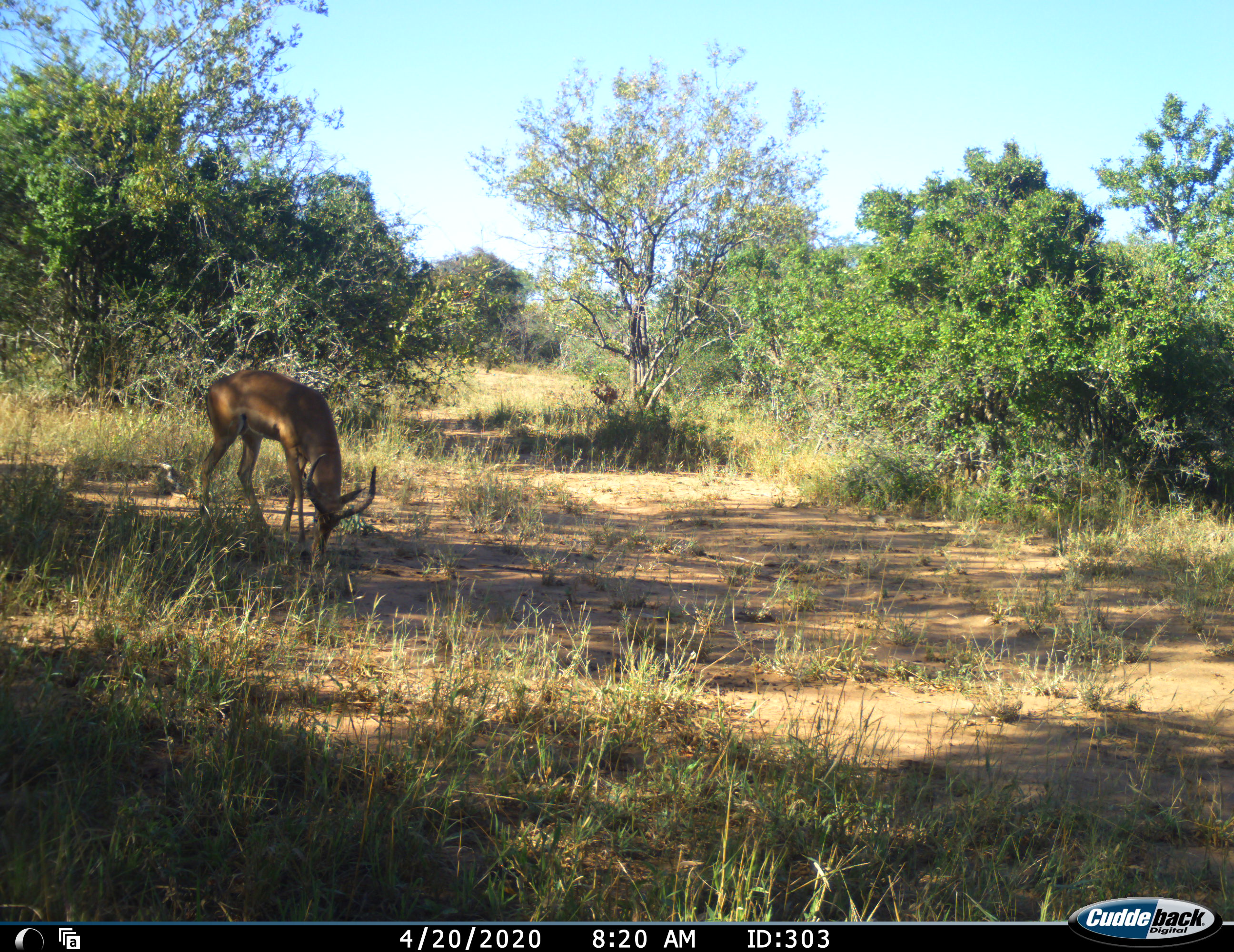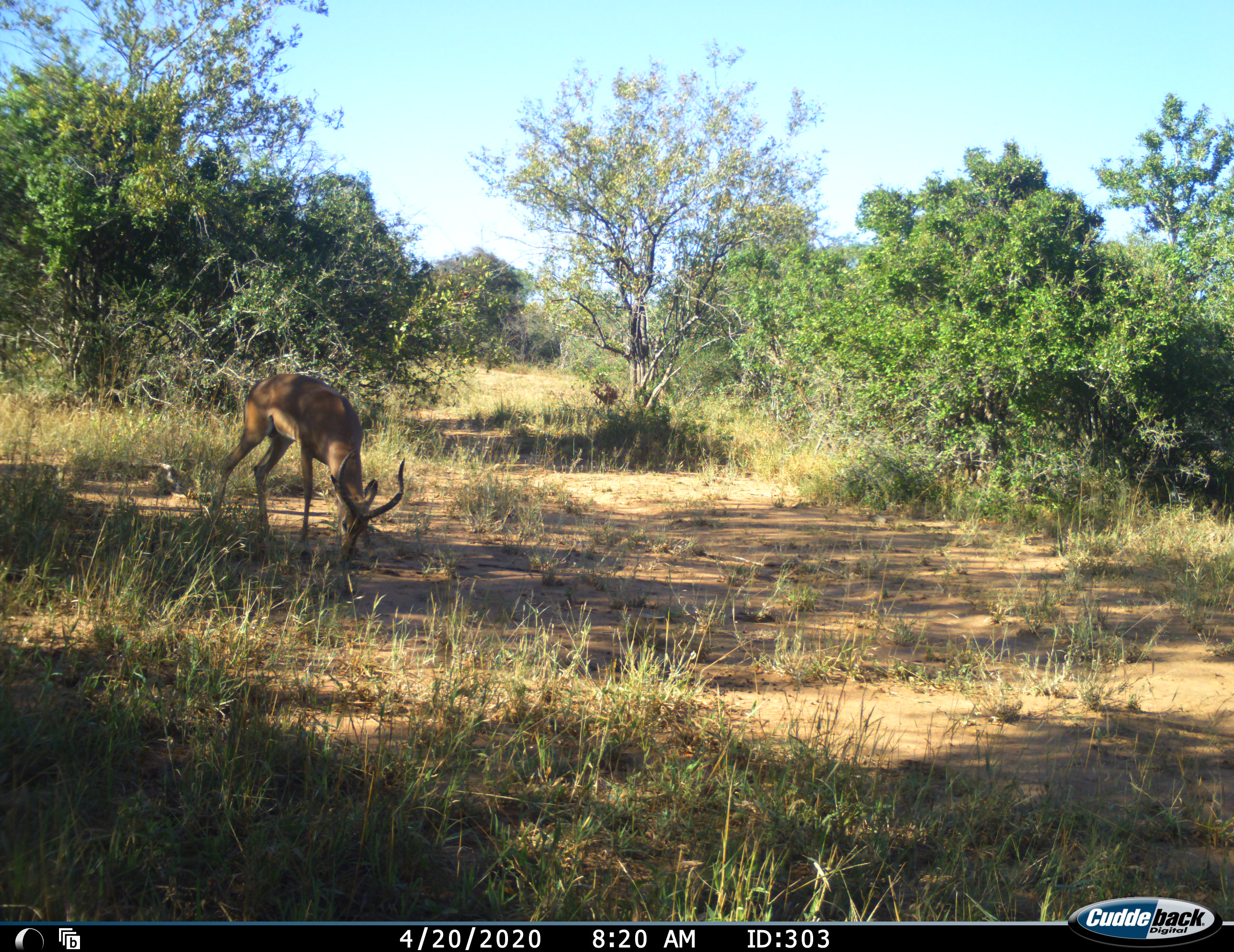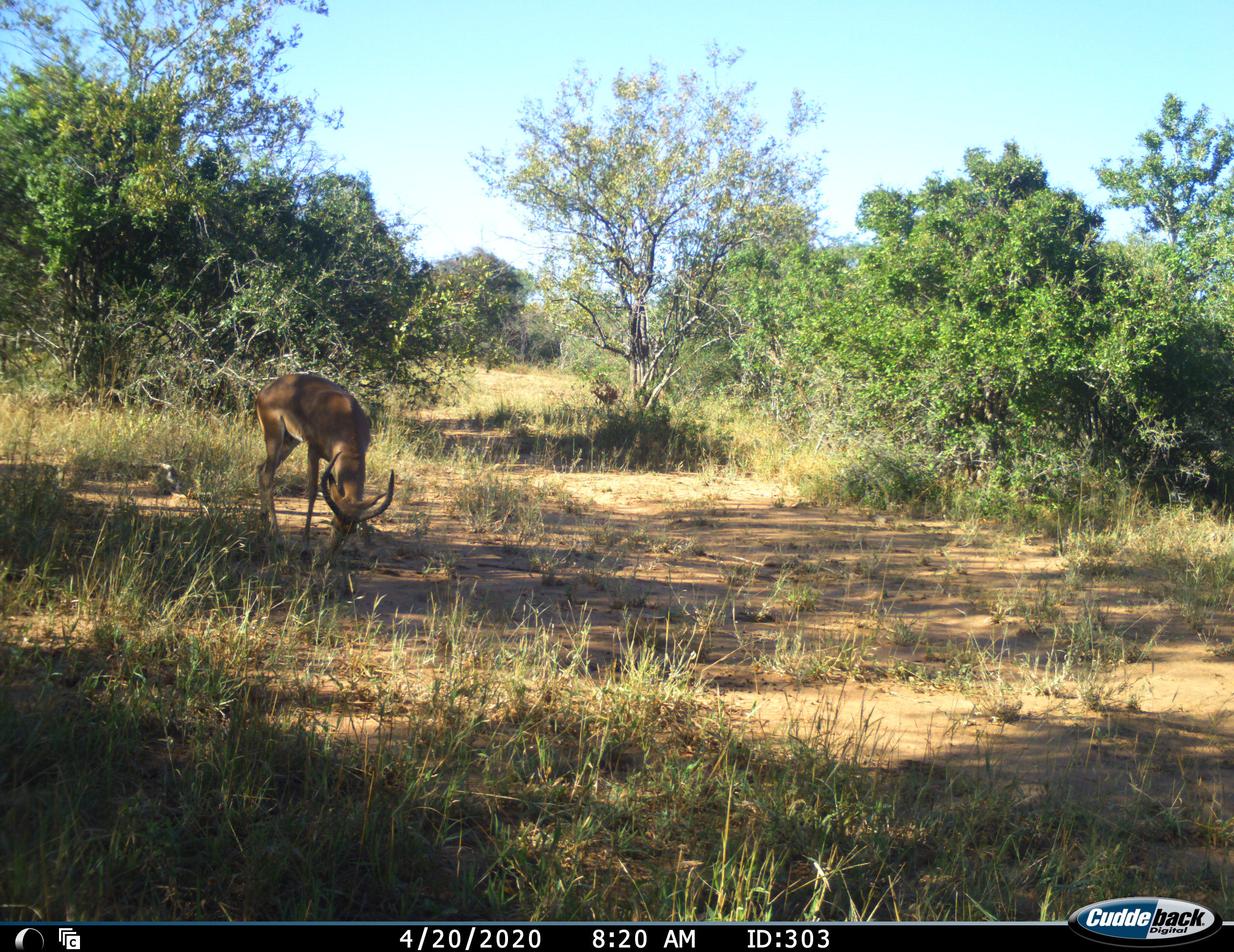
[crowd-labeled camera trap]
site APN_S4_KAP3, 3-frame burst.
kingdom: Animalia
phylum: Chordata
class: Mammalia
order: Artiodactyla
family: Bovidae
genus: Aepyceros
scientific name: Aepyceros melampus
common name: impala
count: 1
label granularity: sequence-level